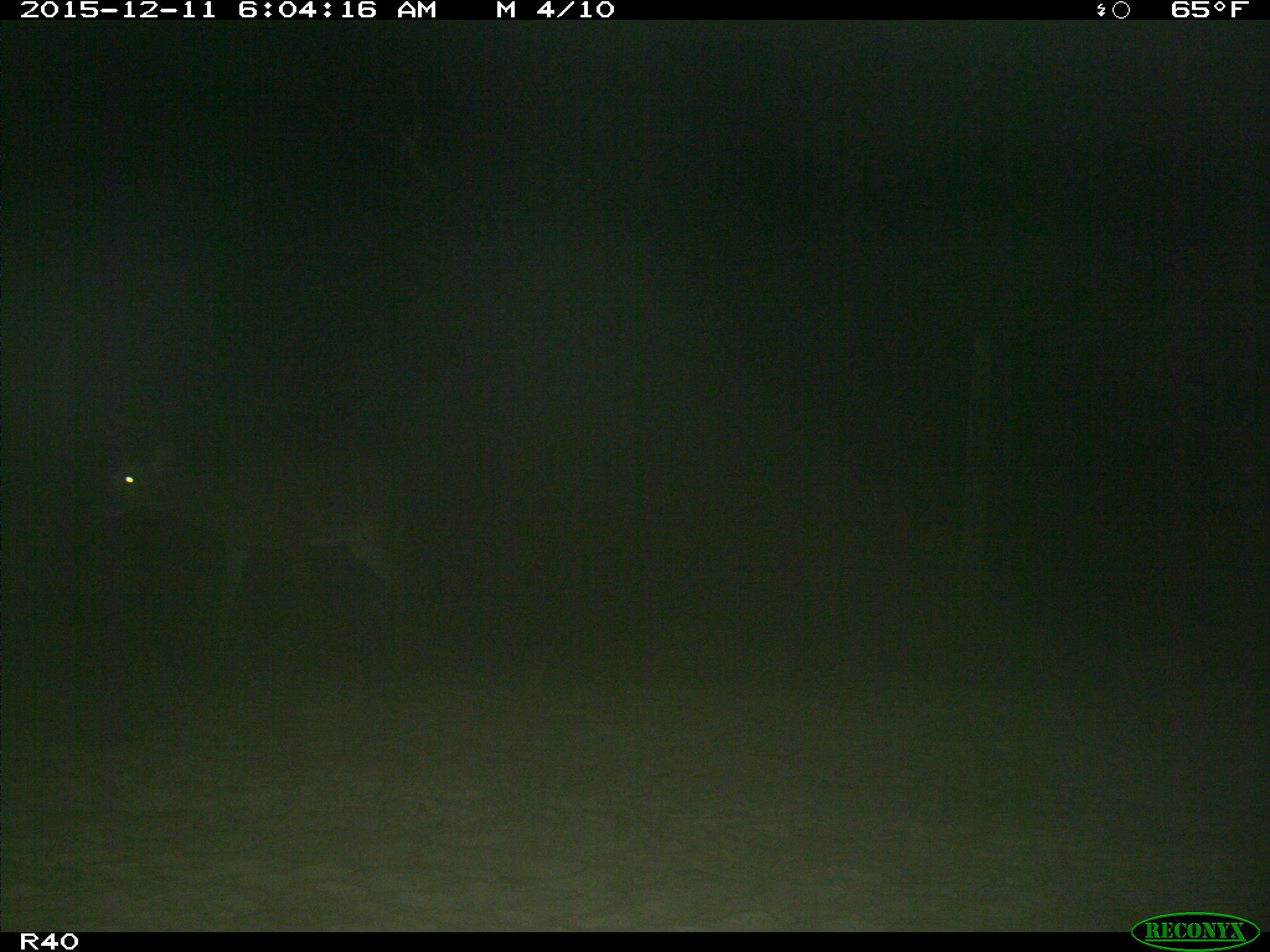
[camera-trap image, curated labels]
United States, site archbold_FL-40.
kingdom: Animalia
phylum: Chordata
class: Mammalia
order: Artiodactyla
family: Cervidae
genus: Odocoileus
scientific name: Odocoileus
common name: deer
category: unidentified deer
Unidentified deer (deer) (Odocoileus).